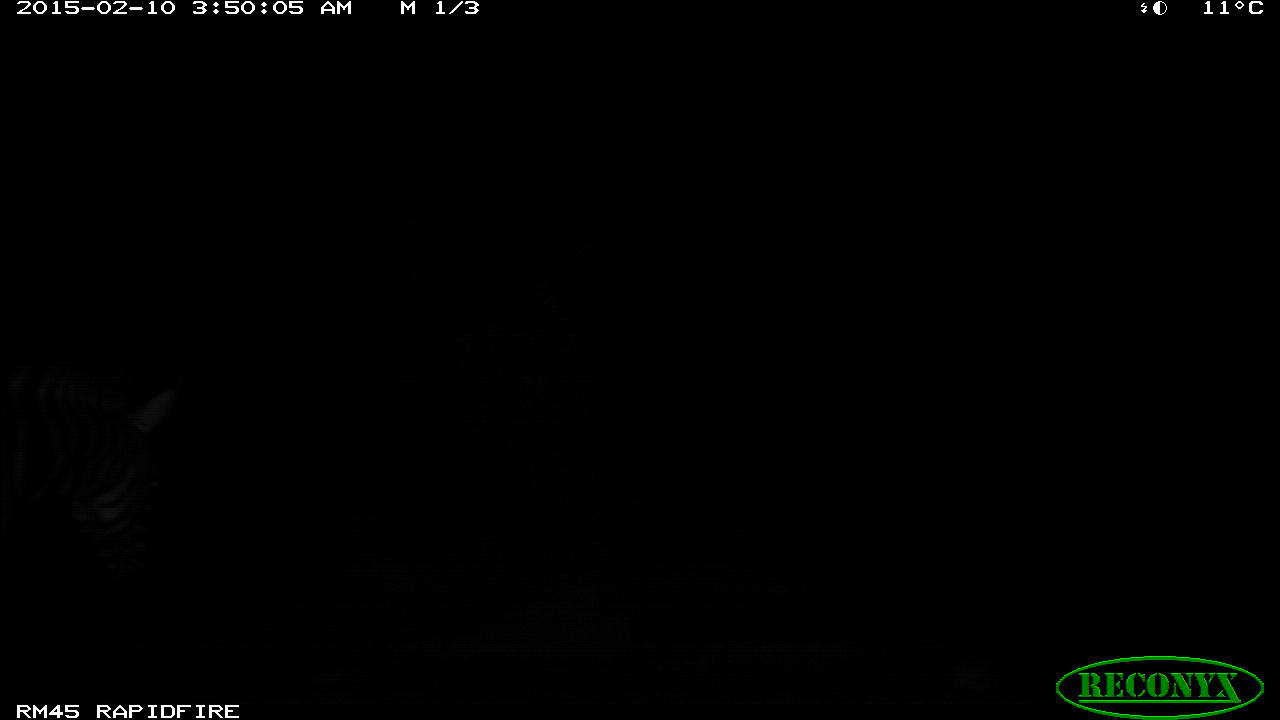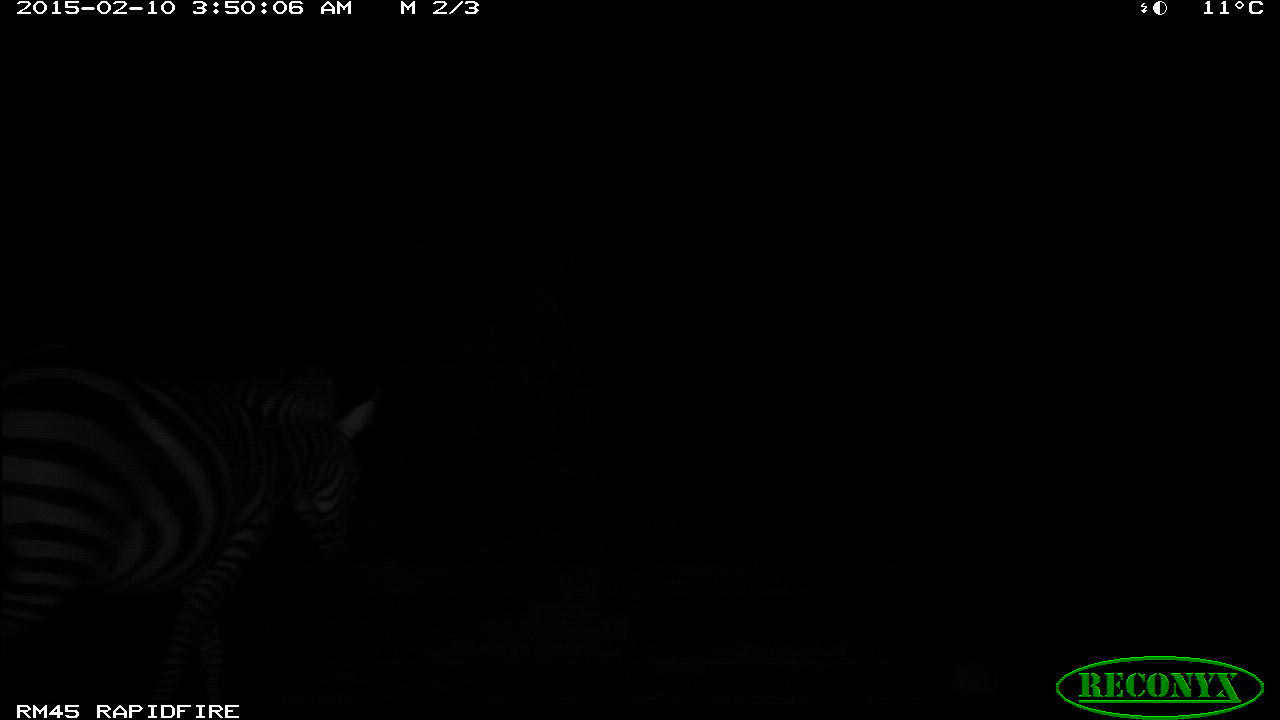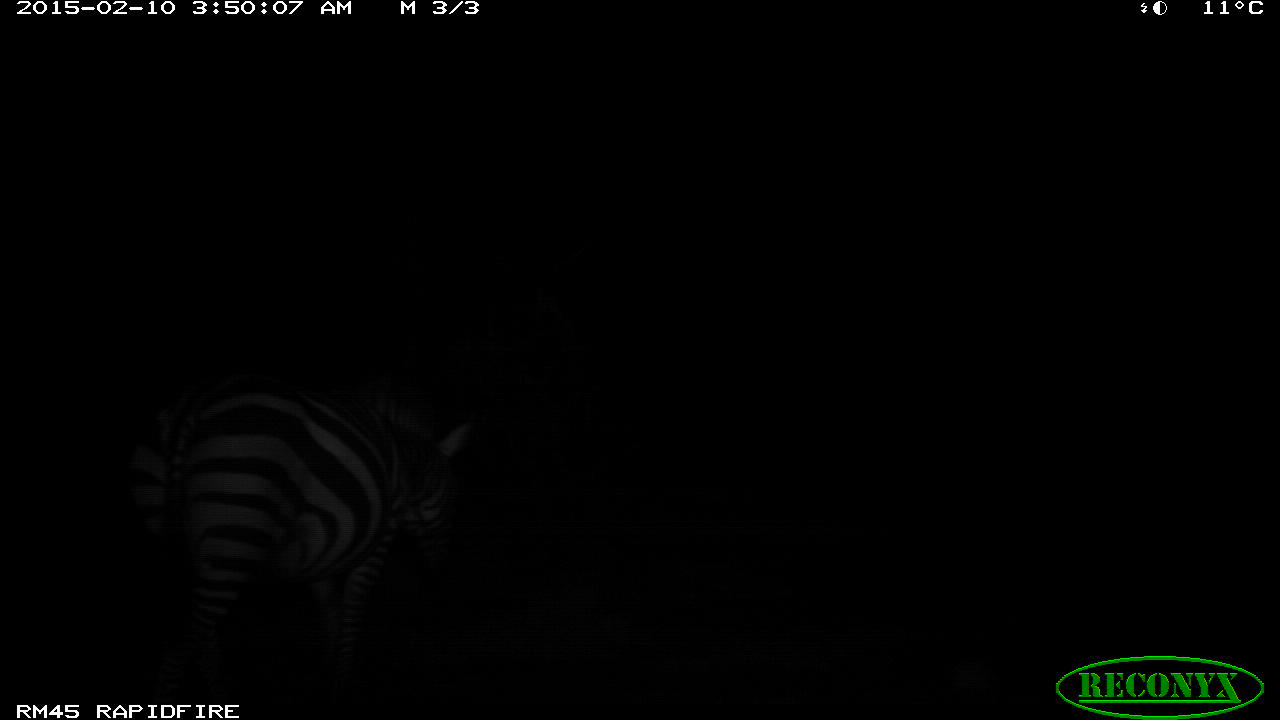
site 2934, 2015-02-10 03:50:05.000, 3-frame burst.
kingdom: Animalia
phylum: Chordata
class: Mammalia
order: Perissodactyla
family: Equidae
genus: Equus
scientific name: Equus quagga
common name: plains zebra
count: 1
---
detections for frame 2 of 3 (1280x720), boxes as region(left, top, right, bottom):
equus quagga: region(1, 361, 381, 697)